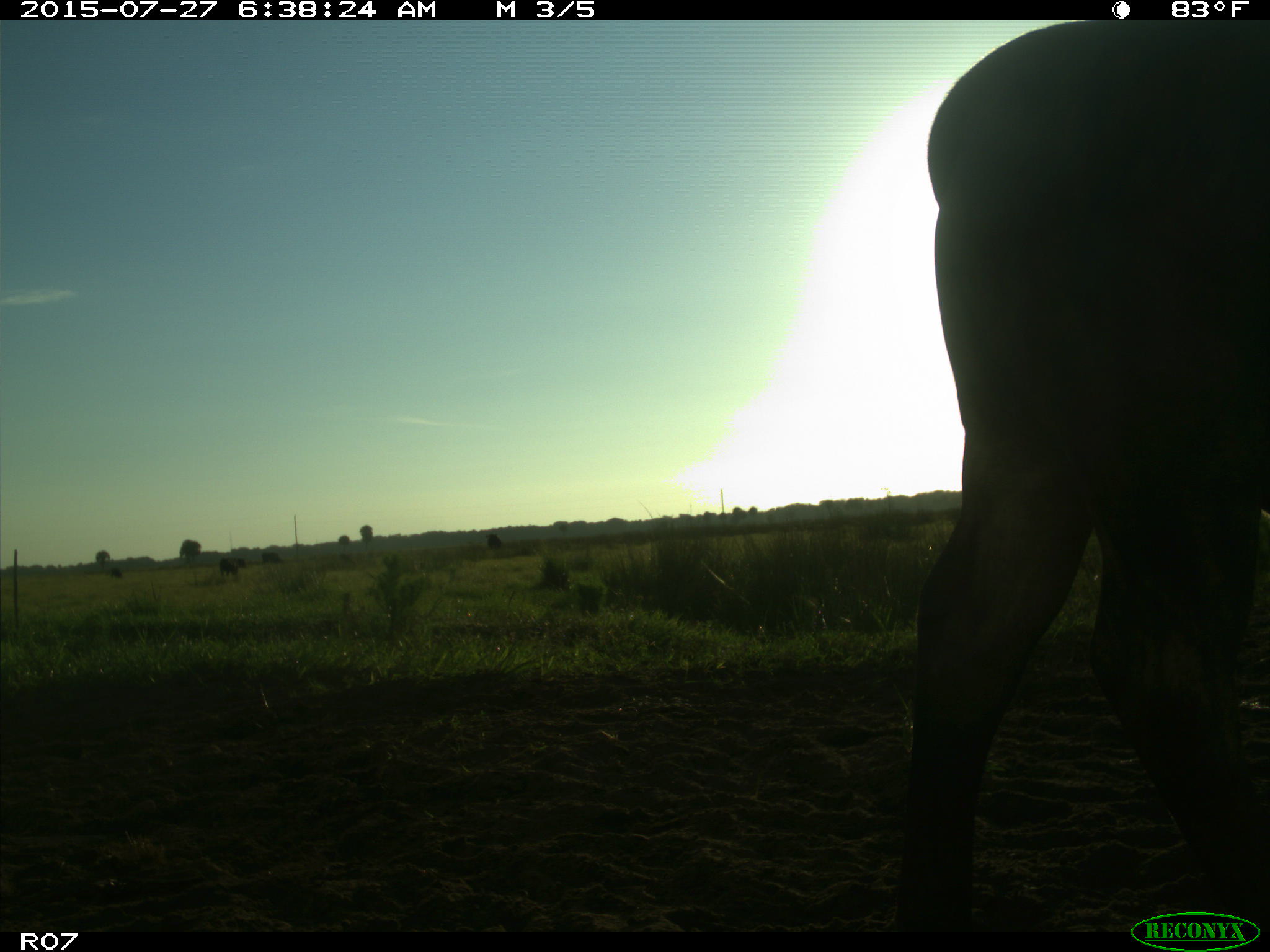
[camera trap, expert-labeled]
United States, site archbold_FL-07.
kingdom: Animalia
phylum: Chordata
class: Mammalia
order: Artiodactyla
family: Bovidae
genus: Bos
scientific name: Bos taurus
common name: domestic cow